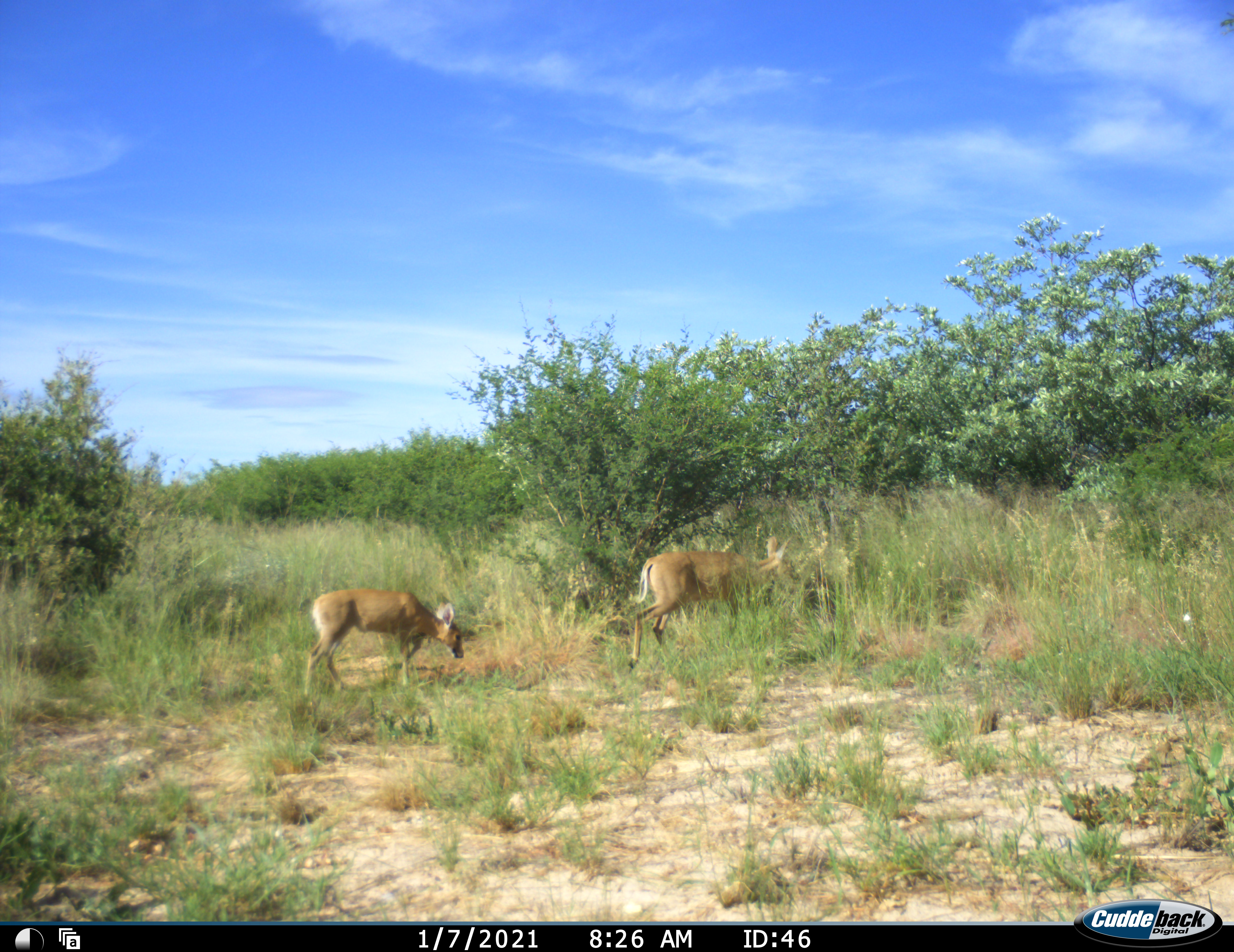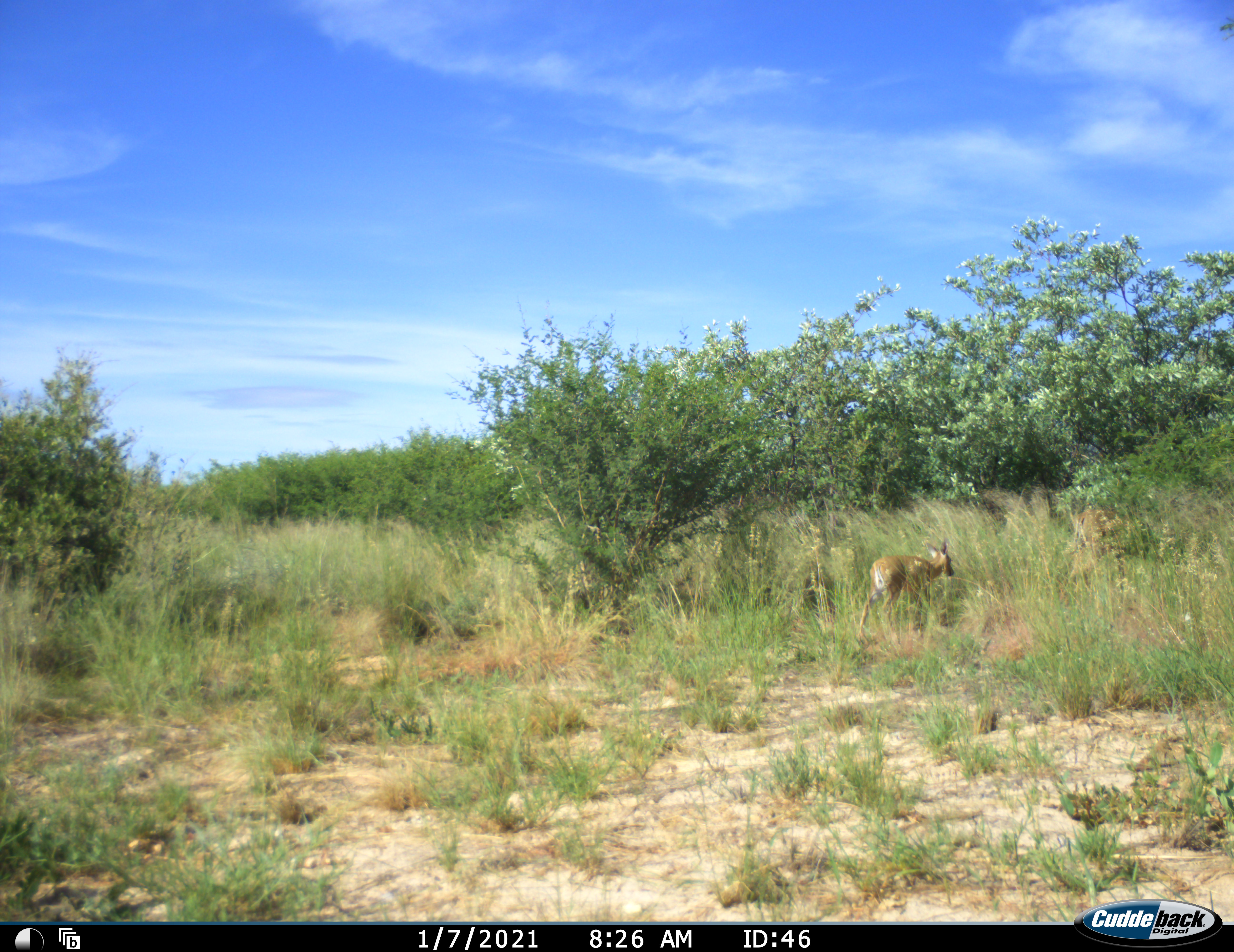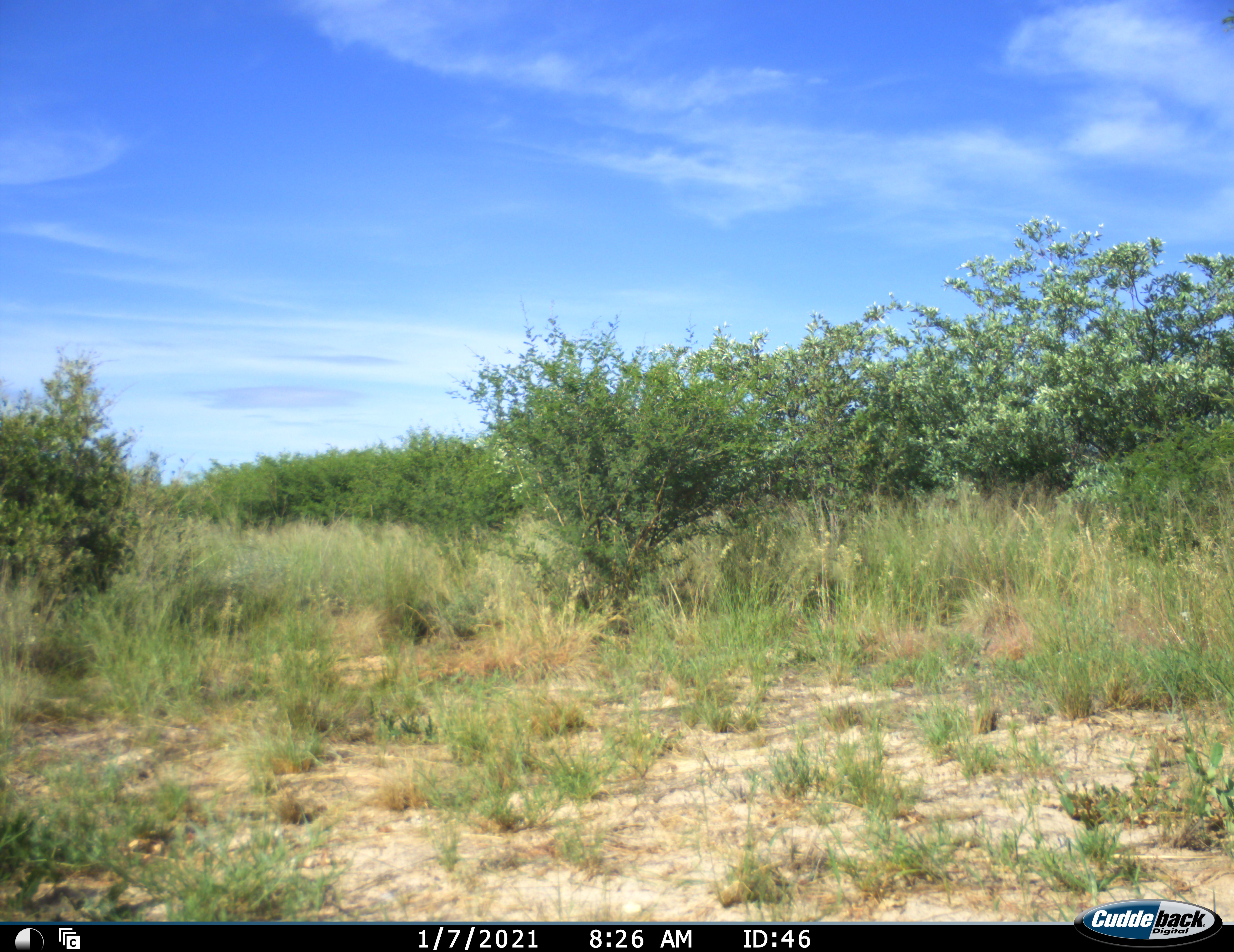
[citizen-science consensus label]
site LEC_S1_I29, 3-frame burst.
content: unidentified animal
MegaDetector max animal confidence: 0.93